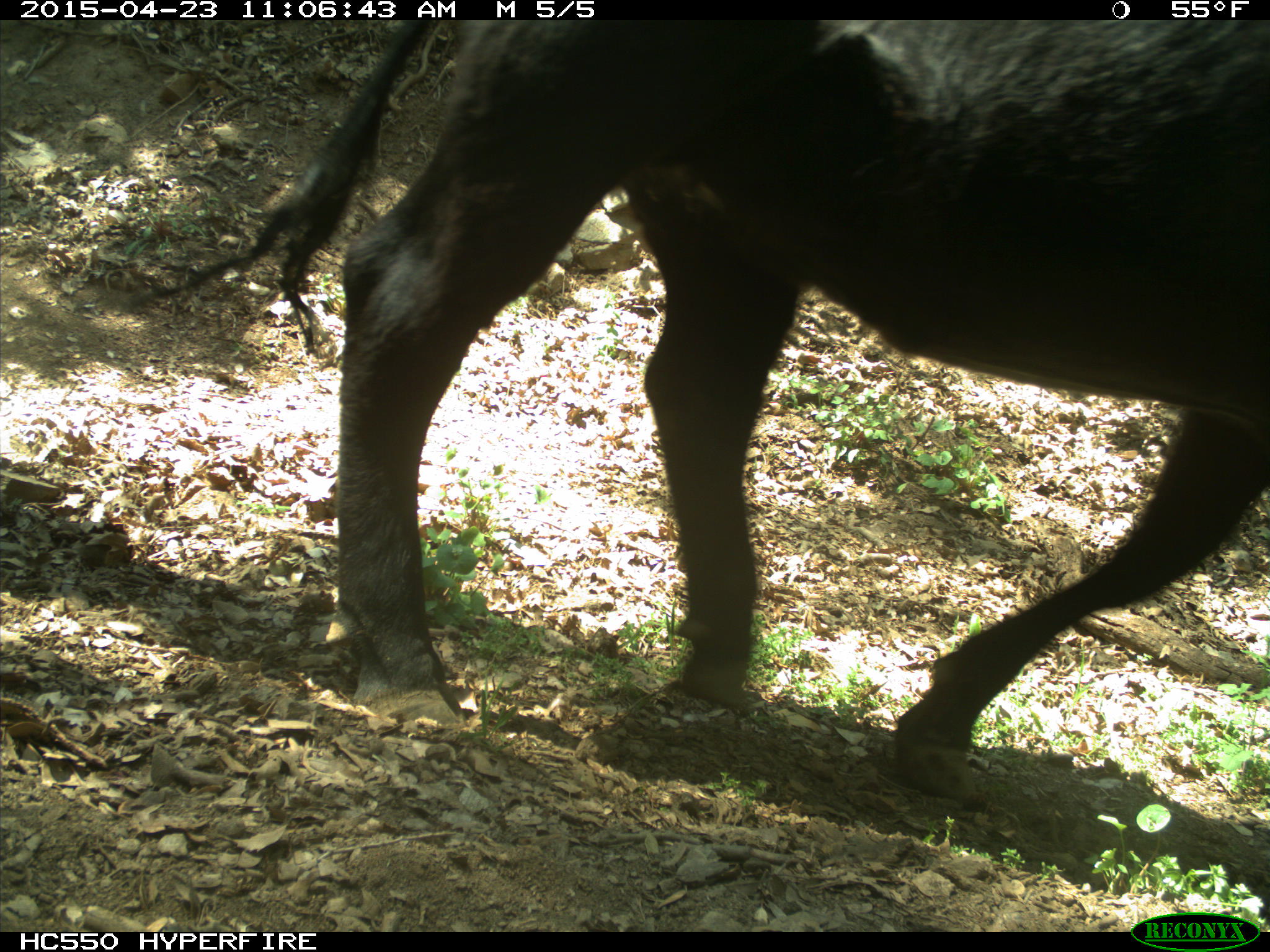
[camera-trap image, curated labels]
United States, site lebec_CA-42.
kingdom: Animalia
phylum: Chordata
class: Mammalia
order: Artiodactyla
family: Bovidae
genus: Bos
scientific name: Bos taurus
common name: domestic cow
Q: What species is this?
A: Bos taurus (domestic cow).